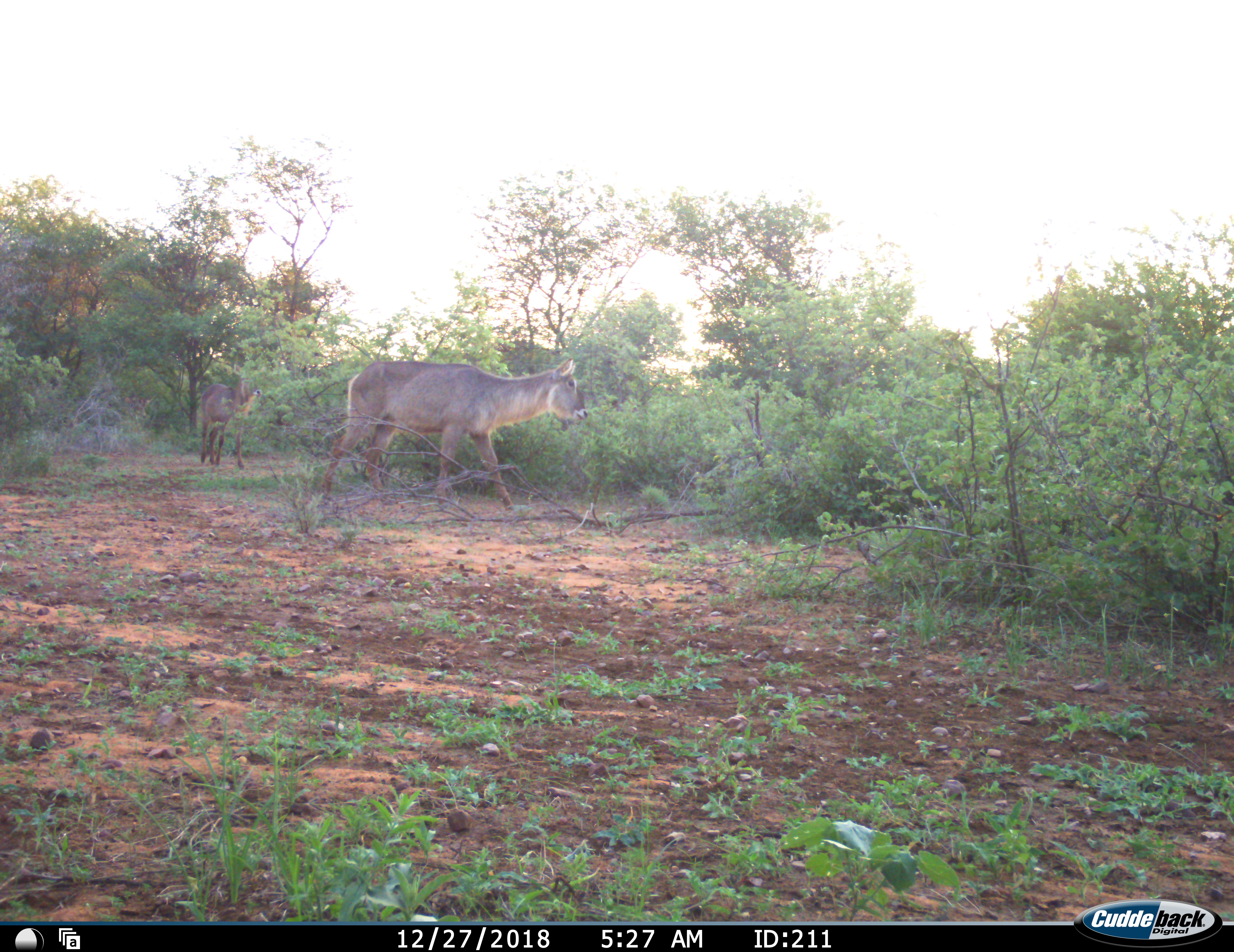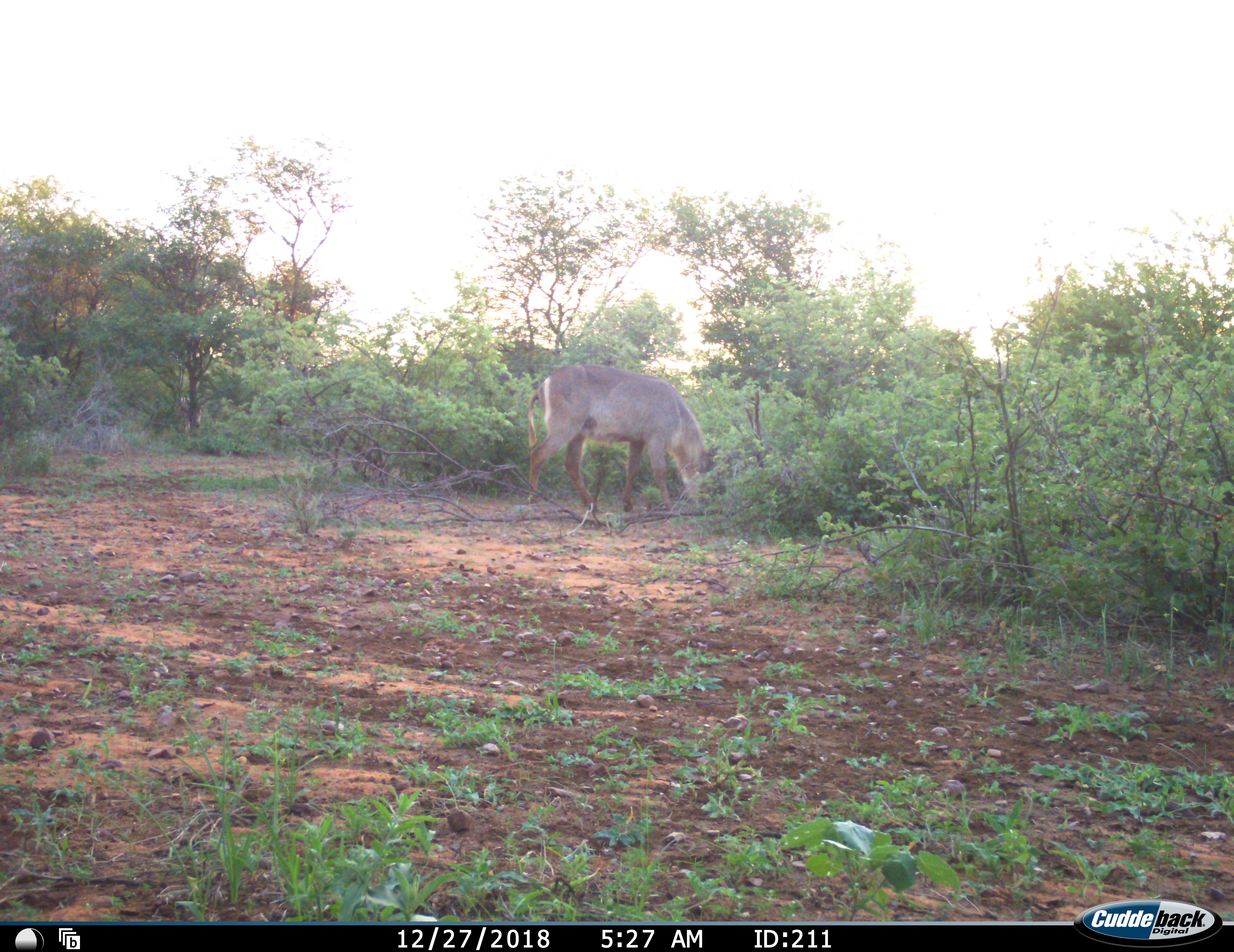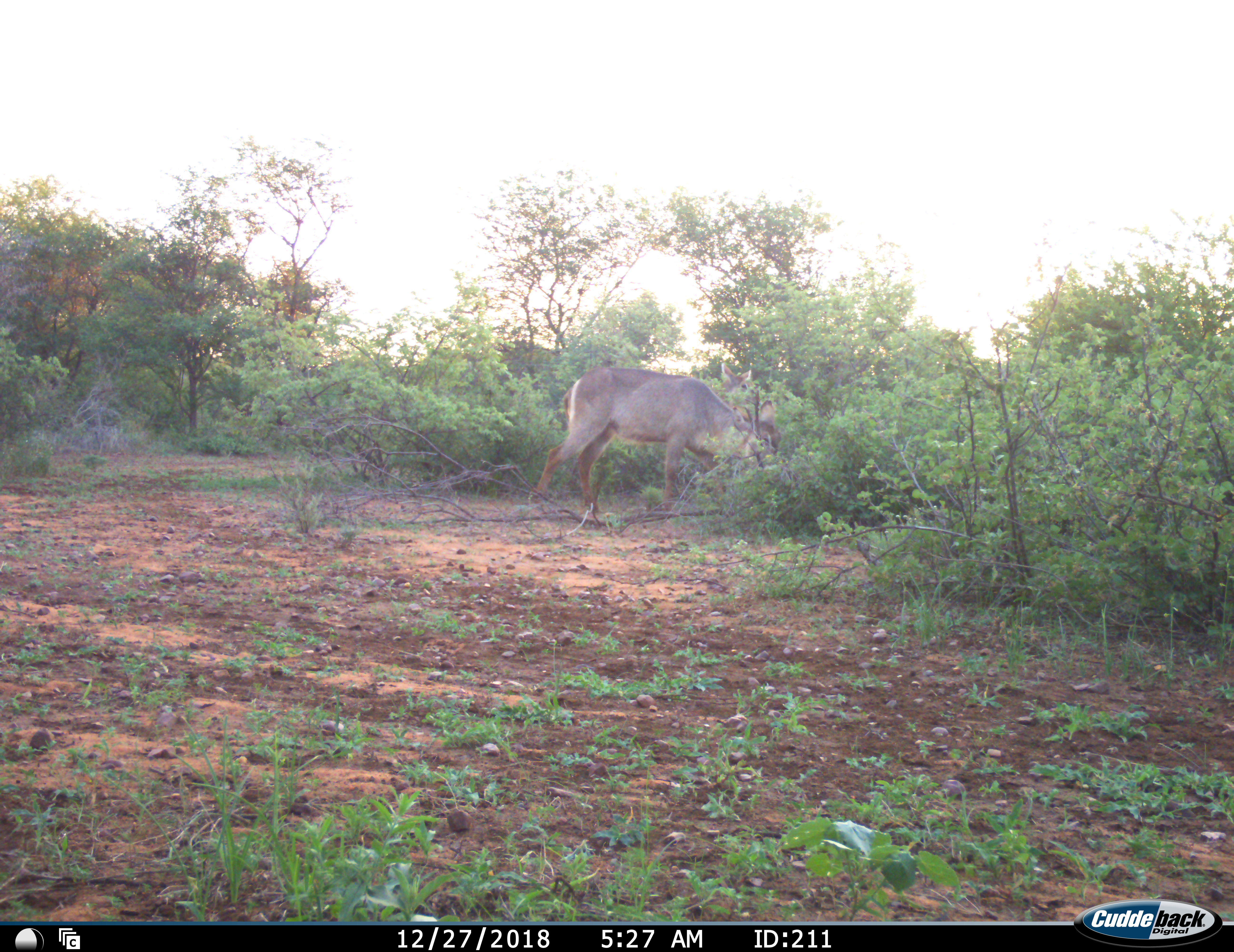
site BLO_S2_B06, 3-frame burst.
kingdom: Animalia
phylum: Chordata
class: Mammalia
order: Artiodactyla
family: Bovidae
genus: Kobus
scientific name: Kobus ellipsiprymnus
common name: waterbuck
Waterbuck (Kobus ellipsiprymnus), count 2. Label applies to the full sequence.